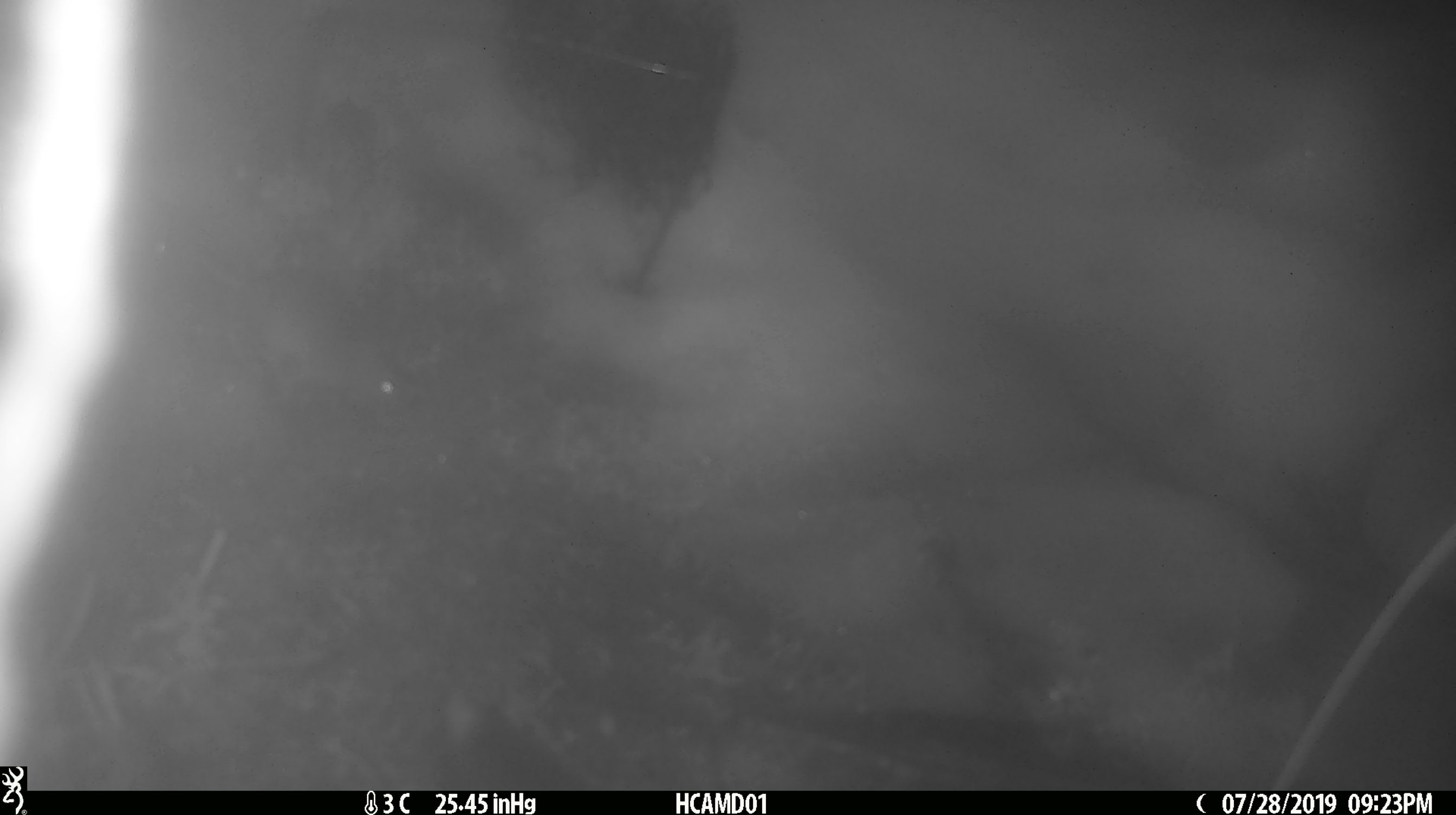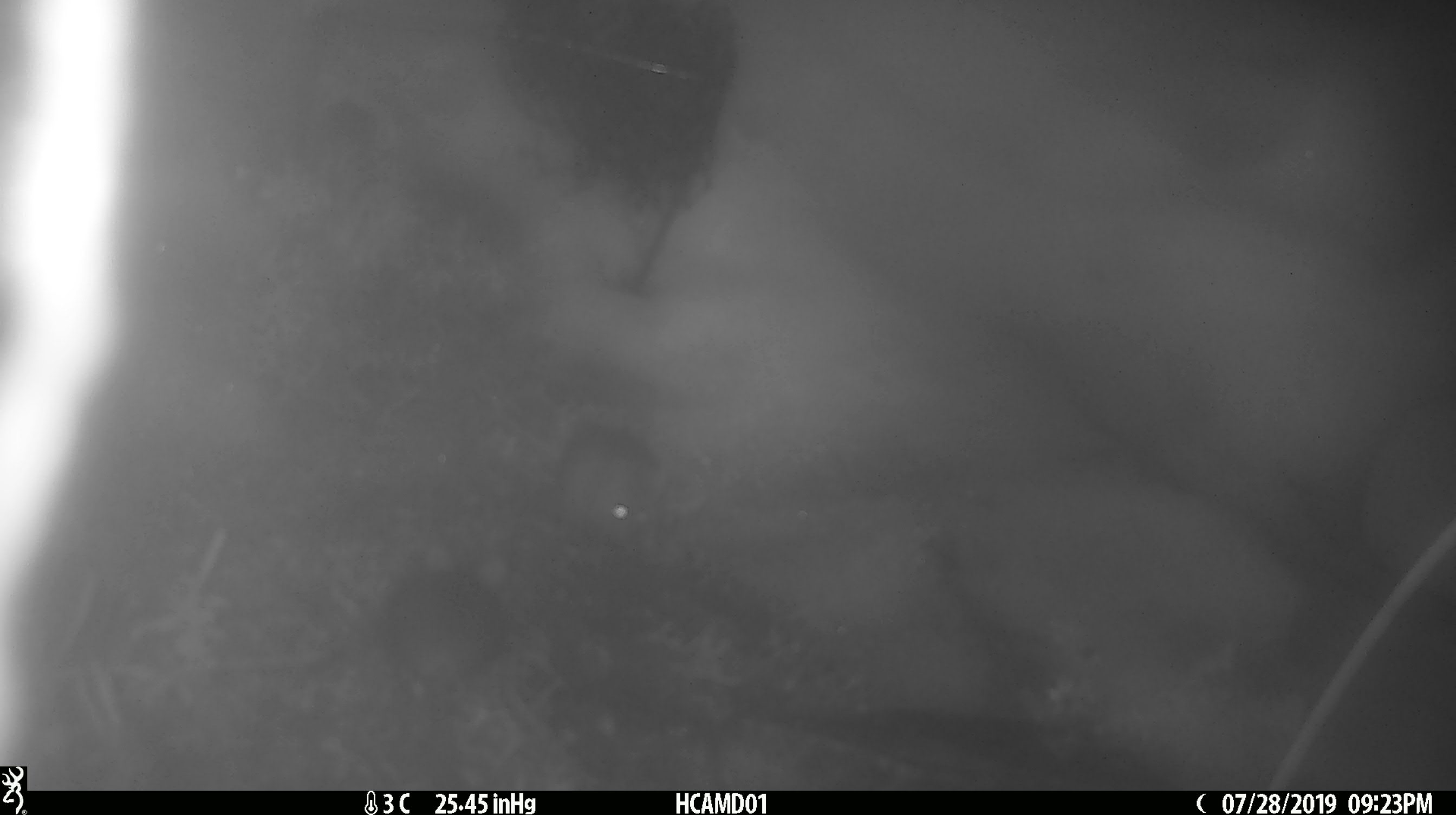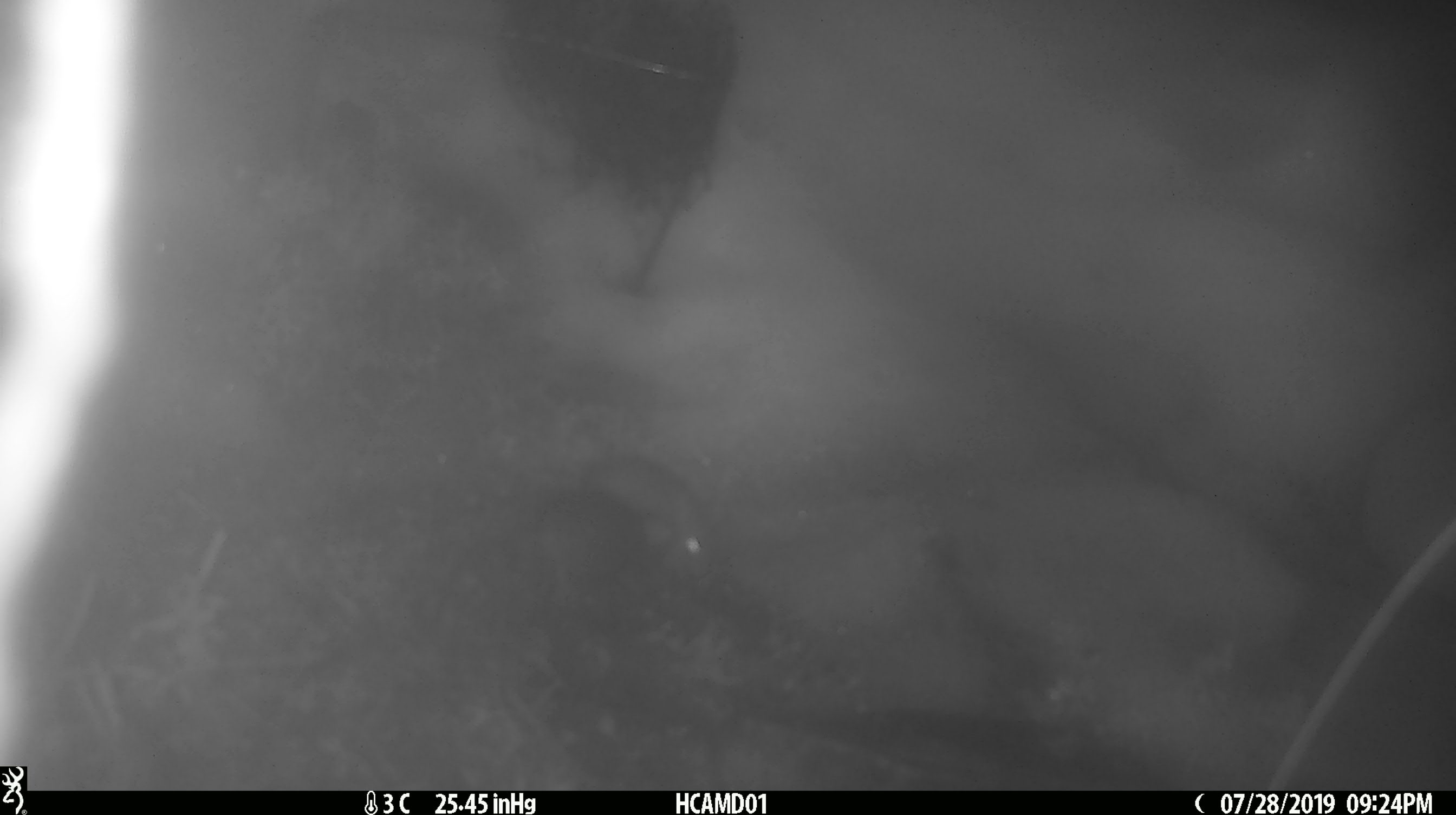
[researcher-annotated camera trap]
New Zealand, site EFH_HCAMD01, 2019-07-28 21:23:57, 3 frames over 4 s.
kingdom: Animalia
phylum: Chordata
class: Mammalia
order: Rodentia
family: Muridae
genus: Mus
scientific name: Mus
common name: mouse